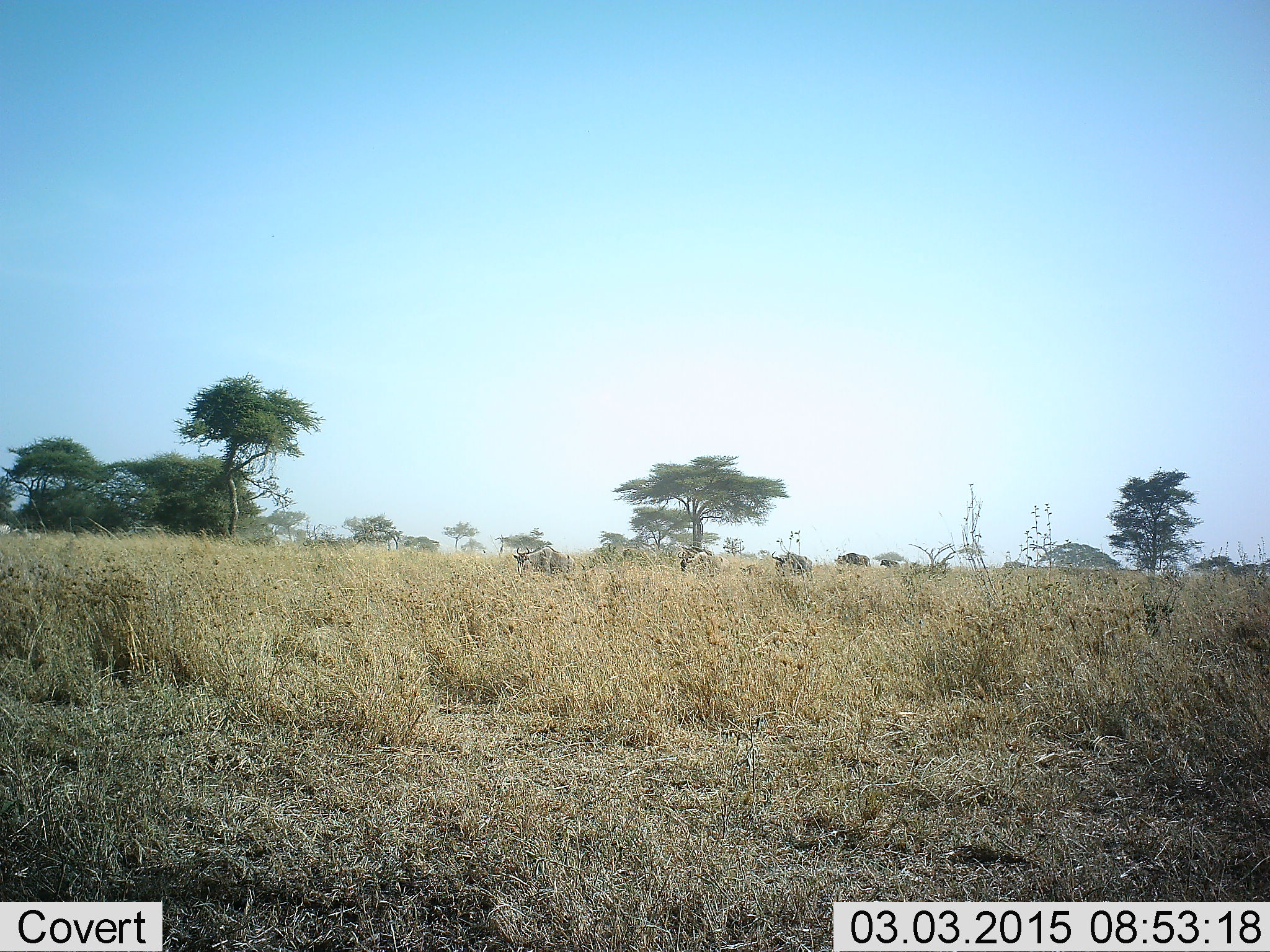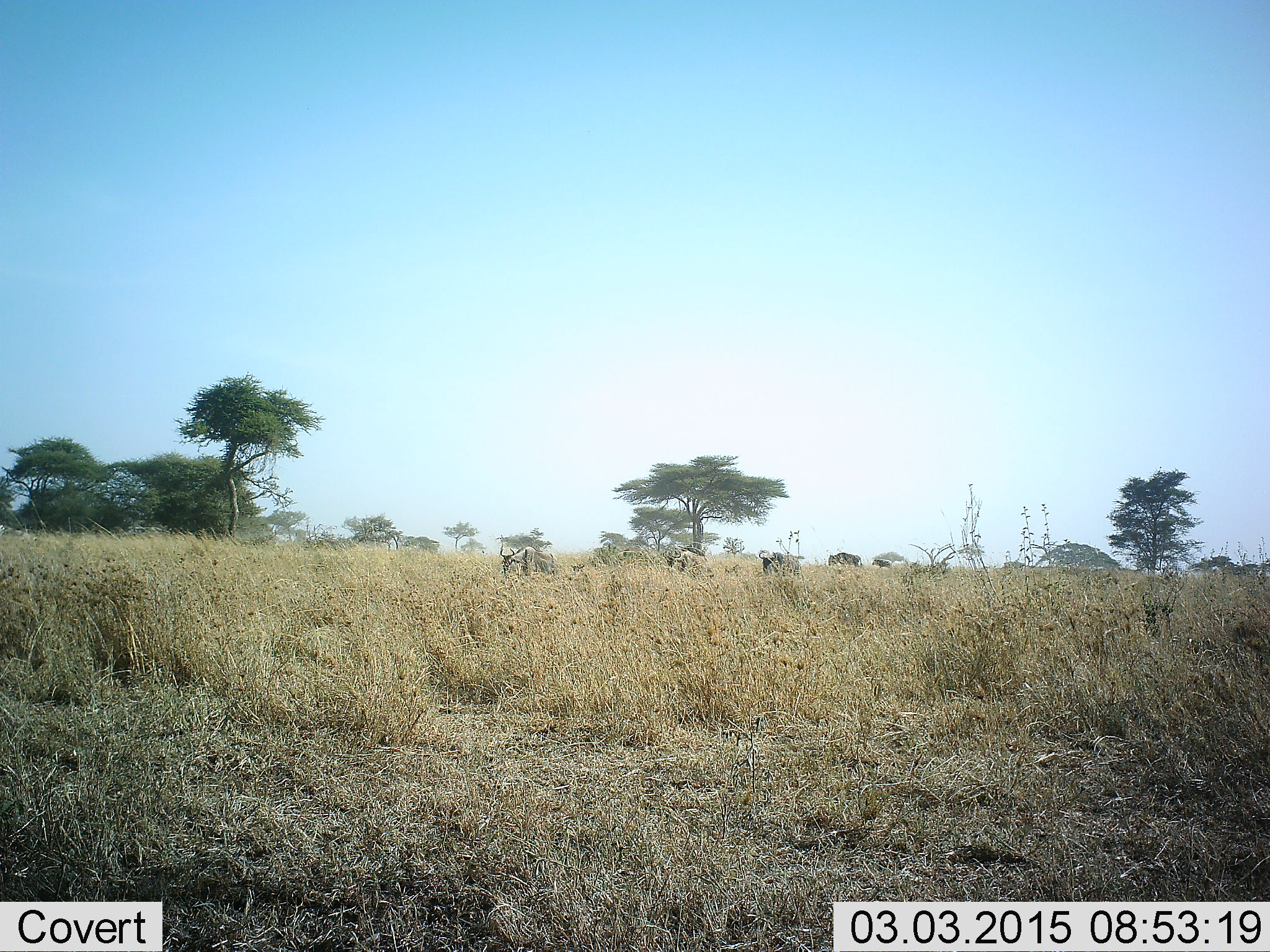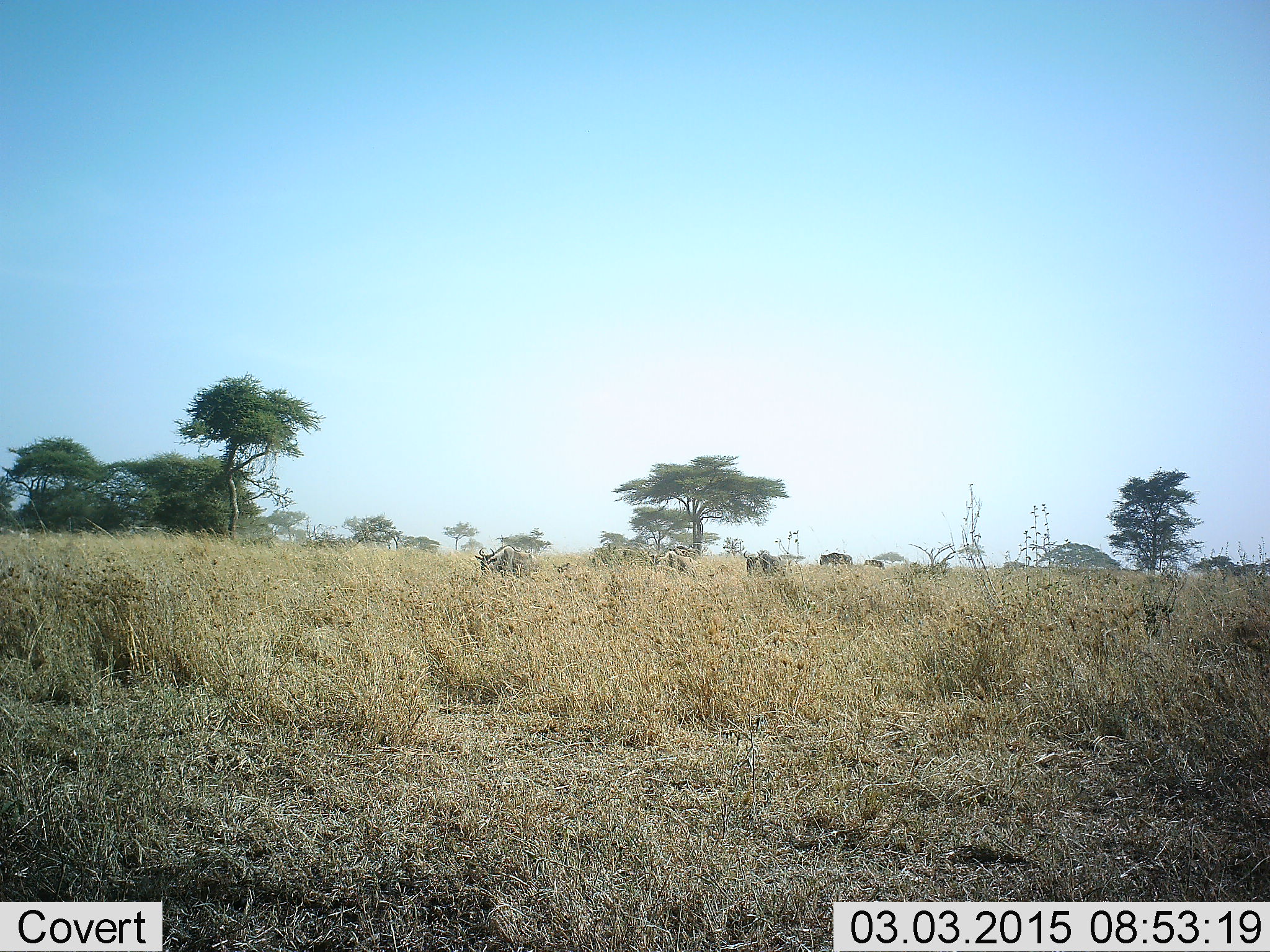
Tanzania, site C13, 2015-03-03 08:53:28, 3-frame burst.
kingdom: Animalia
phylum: Chordata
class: Mammalia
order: Artiodactyla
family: Bovidae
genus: Connochaetes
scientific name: Connochaetes taurinus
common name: blue wildebeest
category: wildebeest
Wildebeest (blue wildebeest) (Connochaetes taurinus), count 7. Behavior (volunteer vote fractions): standing 0%, resting 0%, moving 90%, interacting 0%. Young present (vote fraction): 20%. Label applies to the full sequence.